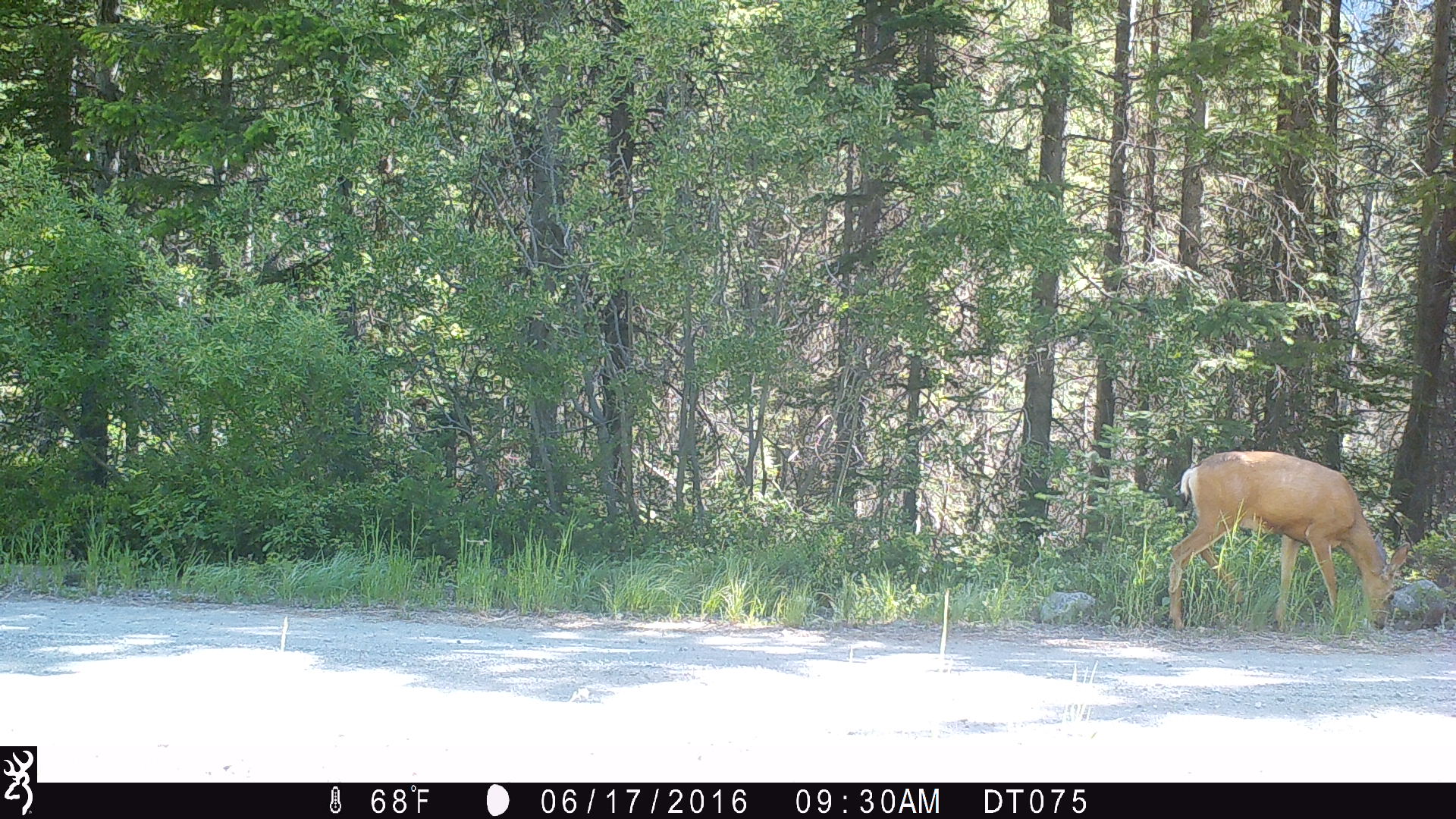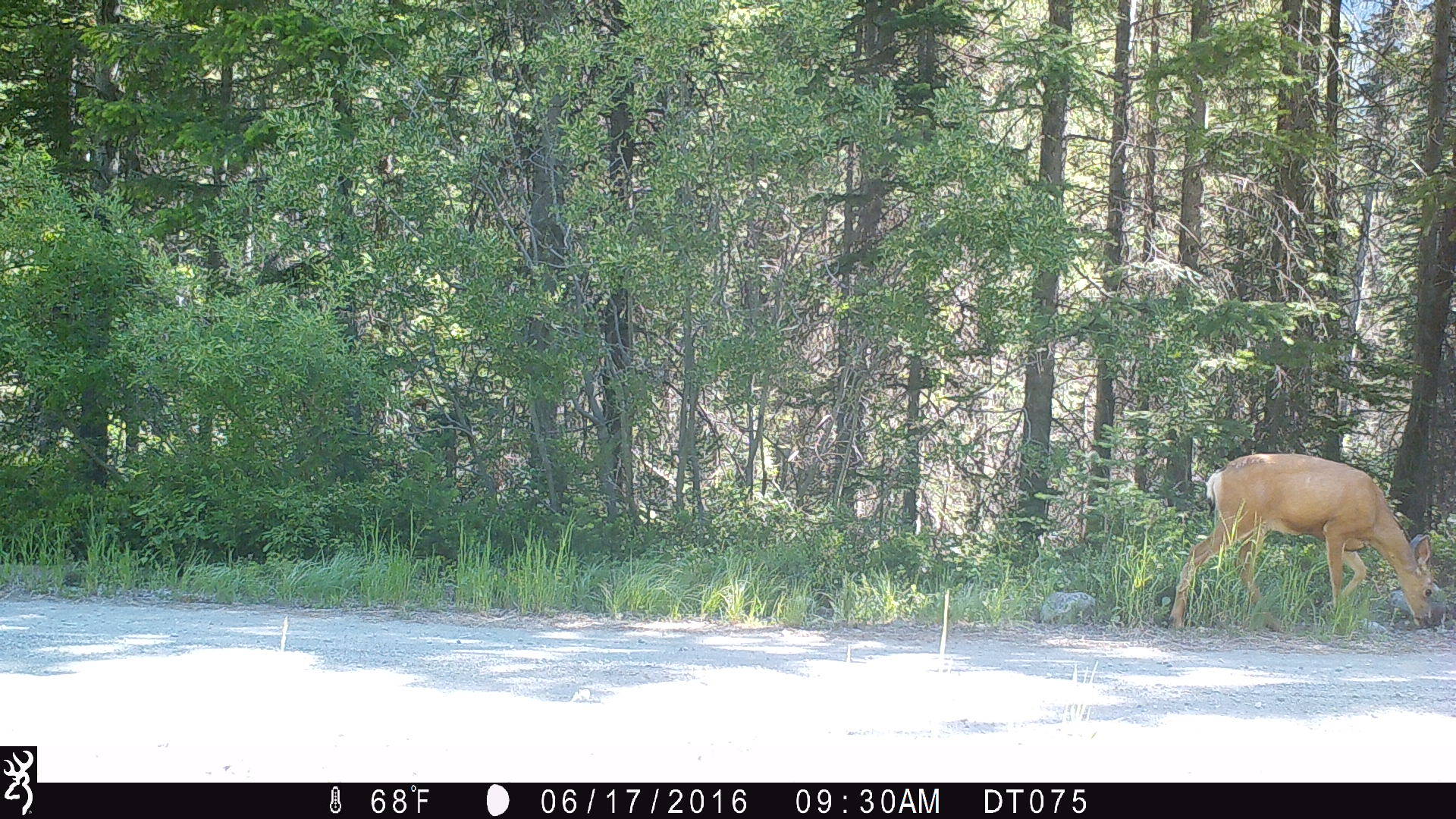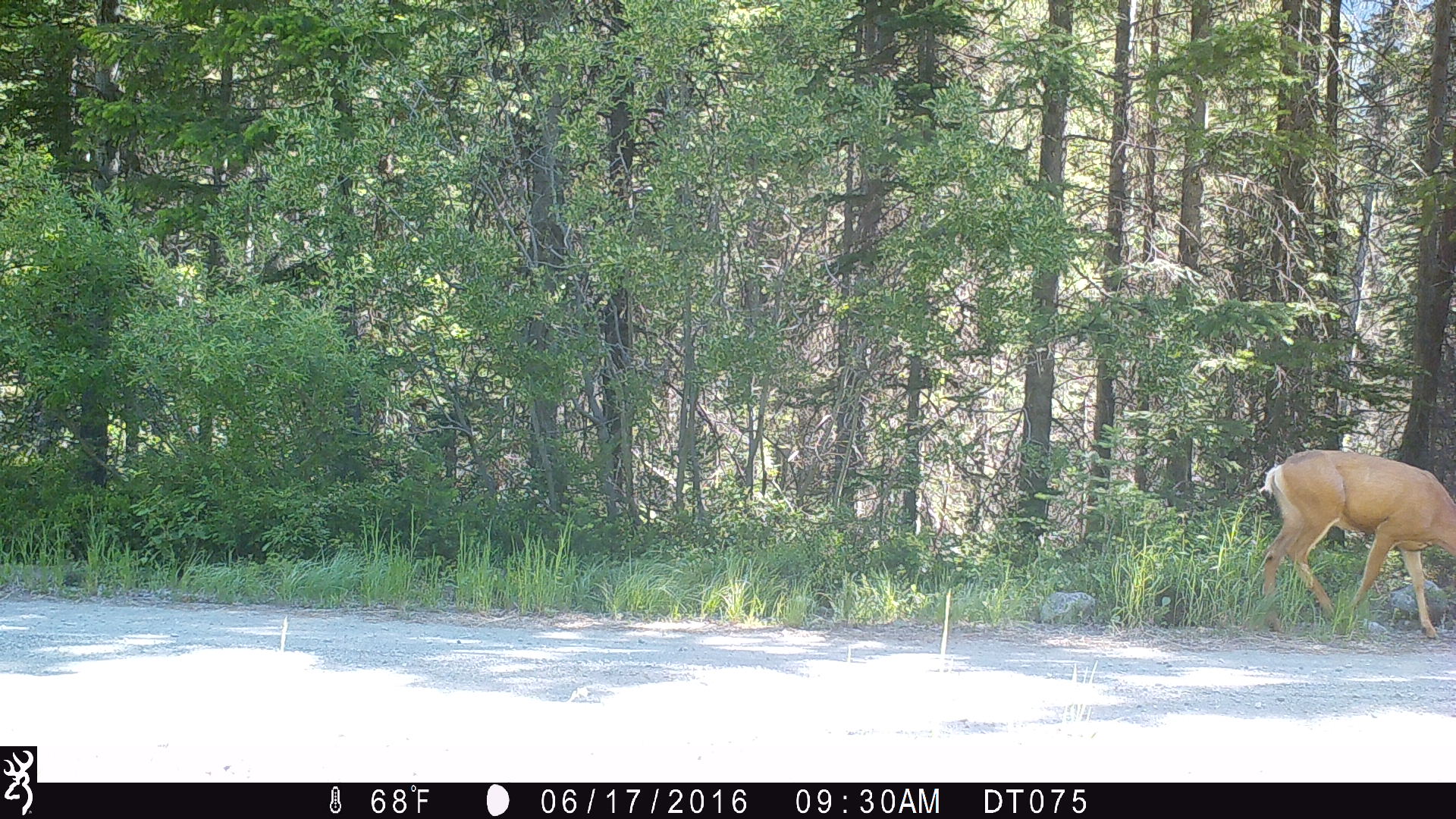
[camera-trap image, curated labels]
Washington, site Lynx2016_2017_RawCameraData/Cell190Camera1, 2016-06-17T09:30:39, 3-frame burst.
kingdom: Animalia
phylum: Chordata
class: Mammalia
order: Artiodactyla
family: Cervidae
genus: Odocoileus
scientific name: Odocoileus hemionus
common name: mule deer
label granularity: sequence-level